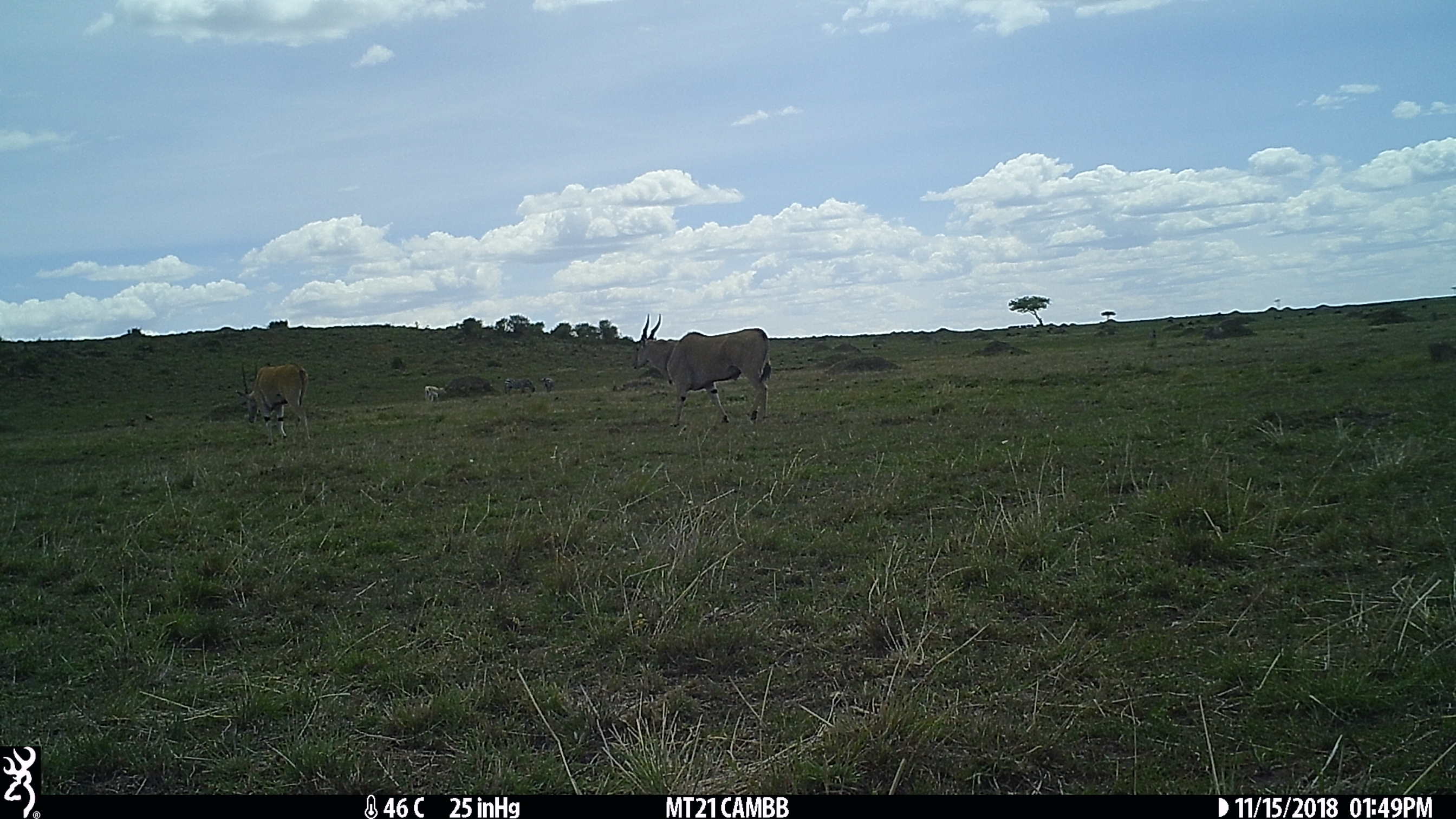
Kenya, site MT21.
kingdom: Animalia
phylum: Chordata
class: Mammalia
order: Artiodactyla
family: Bovidae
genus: Tragelaphus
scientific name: Tragelaphus oryx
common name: eland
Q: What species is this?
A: Eland (Tragelaphus oryx).